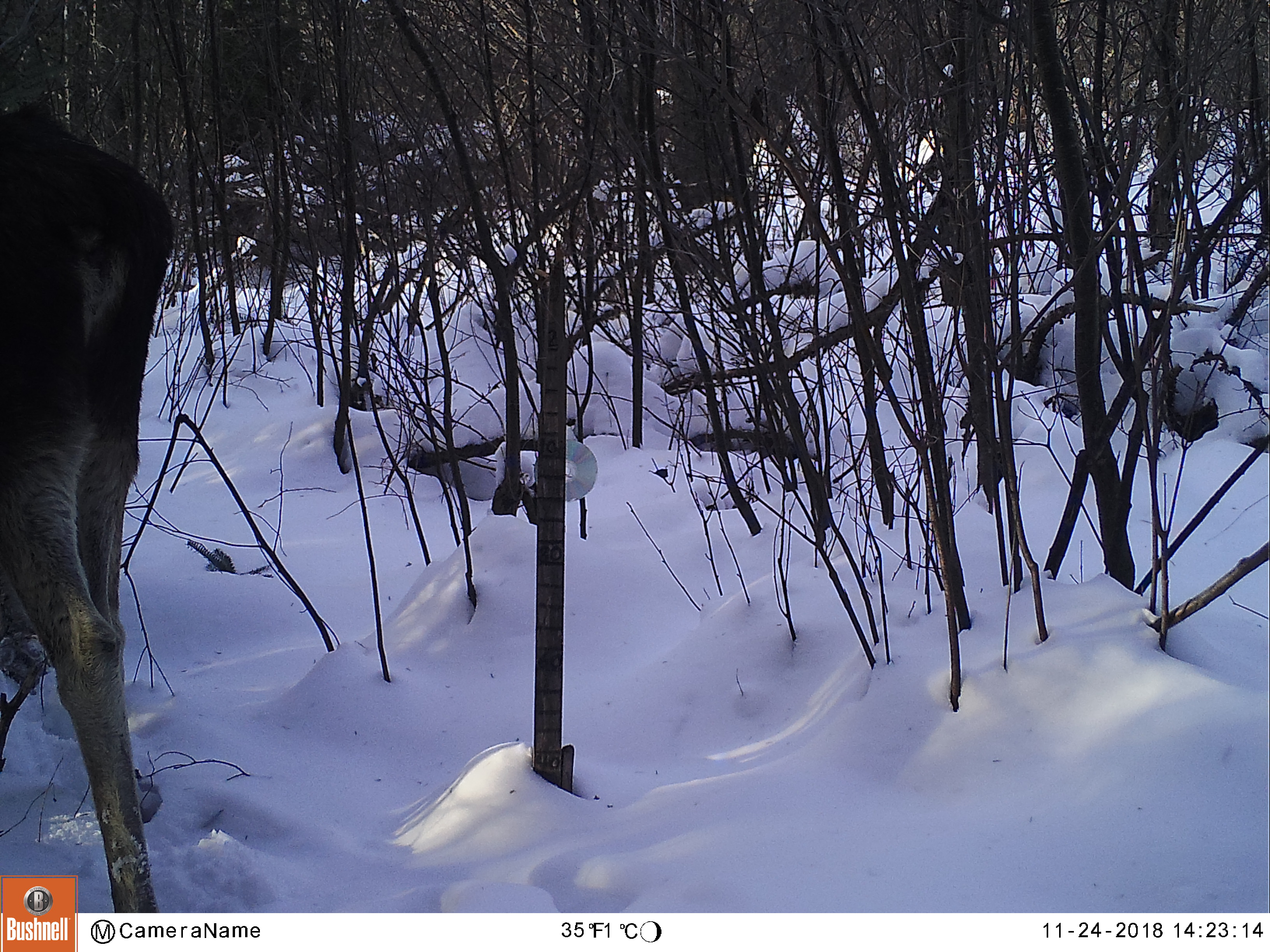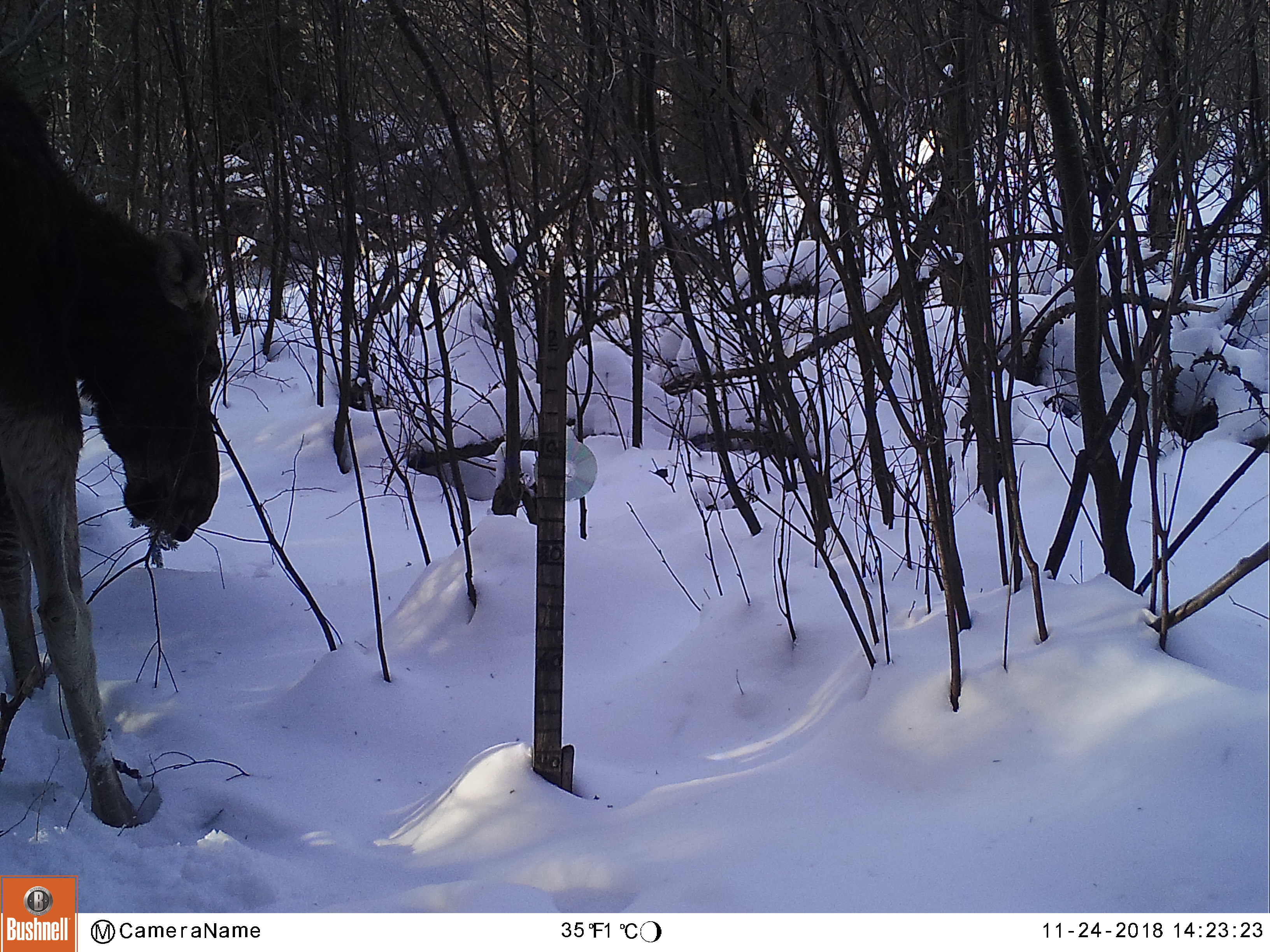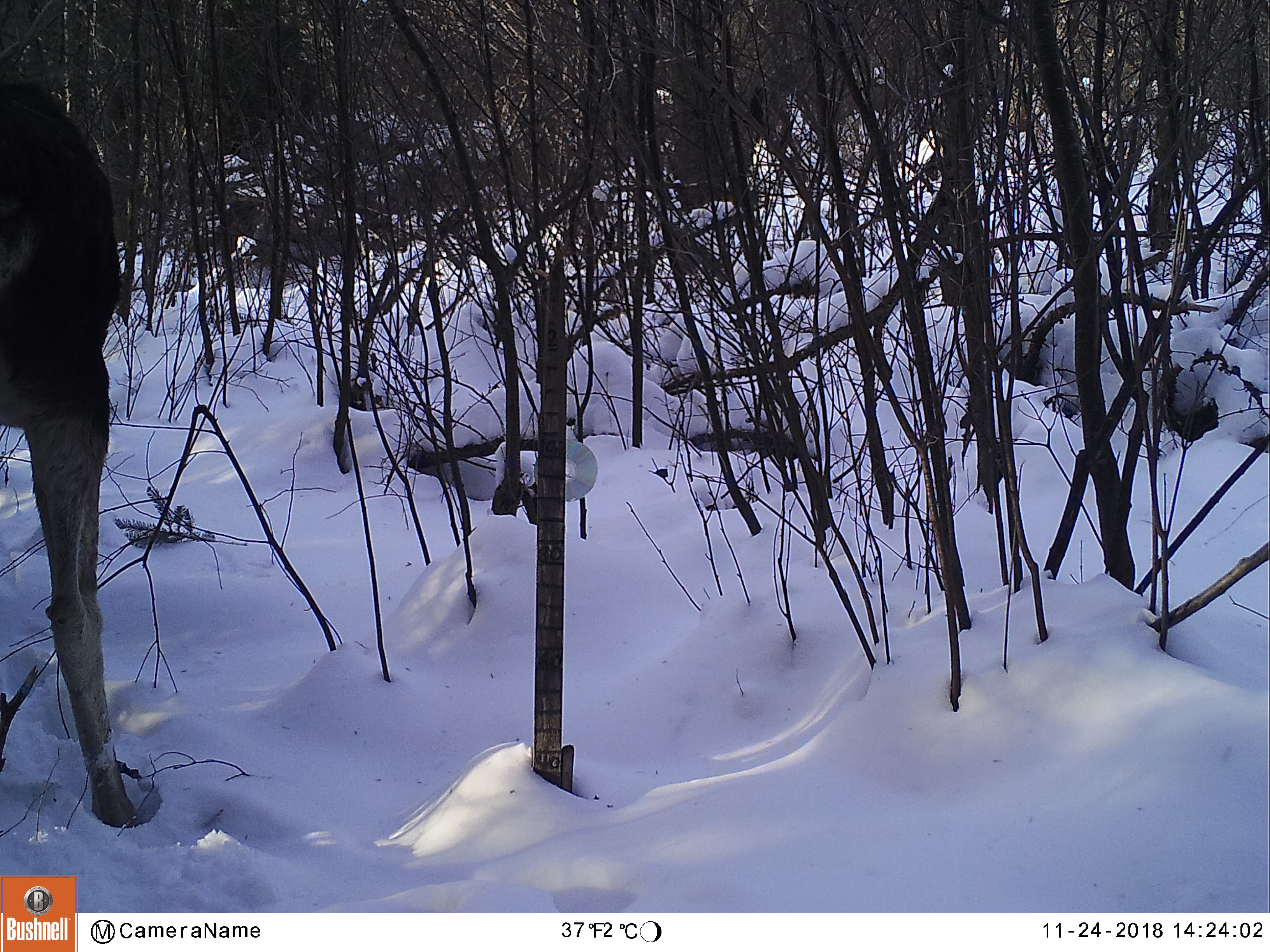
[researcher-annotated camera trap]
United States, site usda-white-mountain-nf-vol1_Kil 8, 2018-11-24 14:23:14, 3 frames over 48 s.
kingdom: Animalia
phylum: Chordata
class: Mammalia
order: Artiodactyla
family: Cervidae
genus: Alces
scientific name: Alces alces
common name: moose